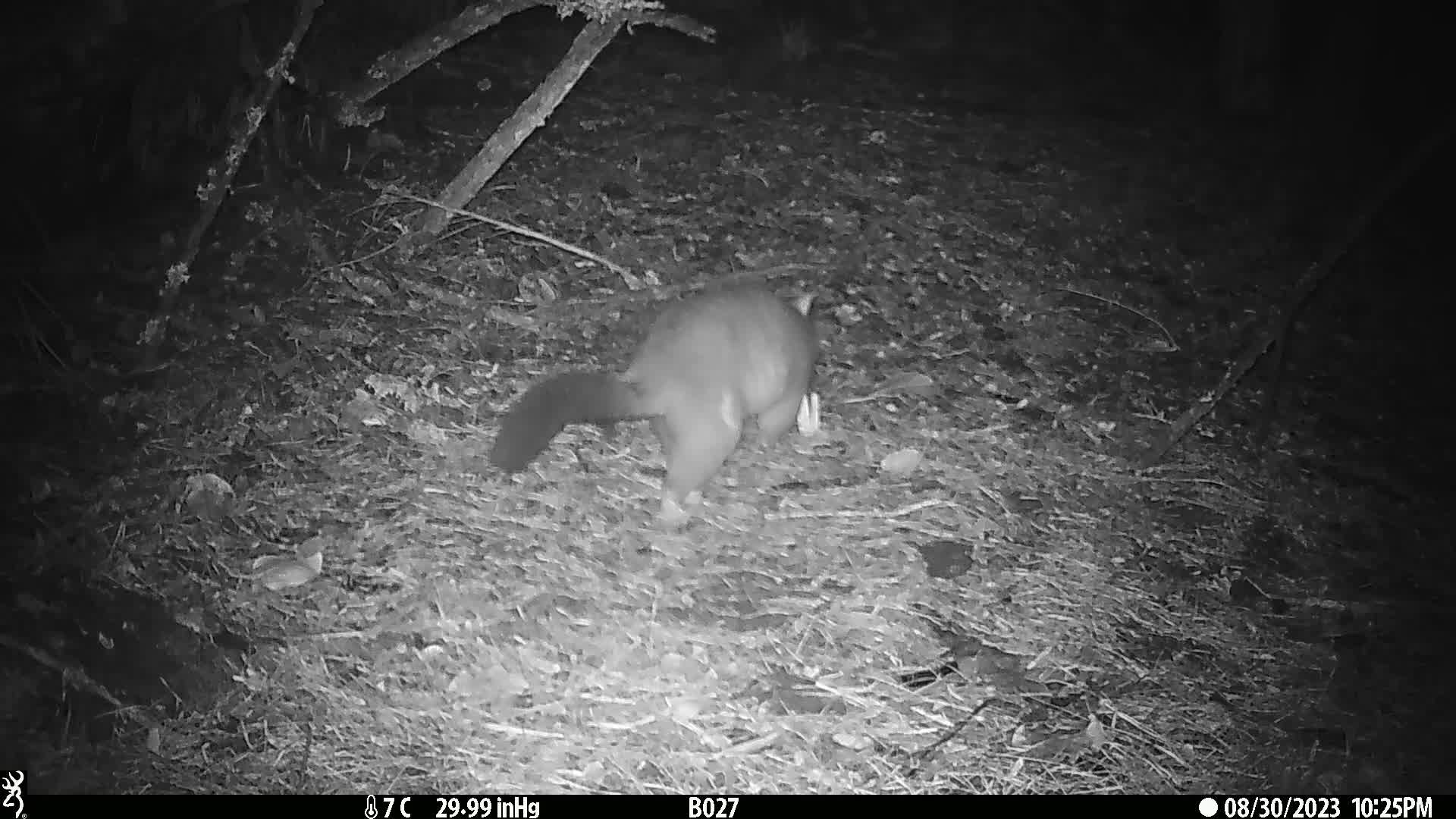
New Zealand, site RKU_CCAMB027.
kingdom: Animalia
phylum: Chordata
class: Mammalia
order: Diprotodontia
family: Phalangeridae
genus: Trichosurus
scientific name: Trichosurus vulpecula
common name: common brushtail possum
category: possum